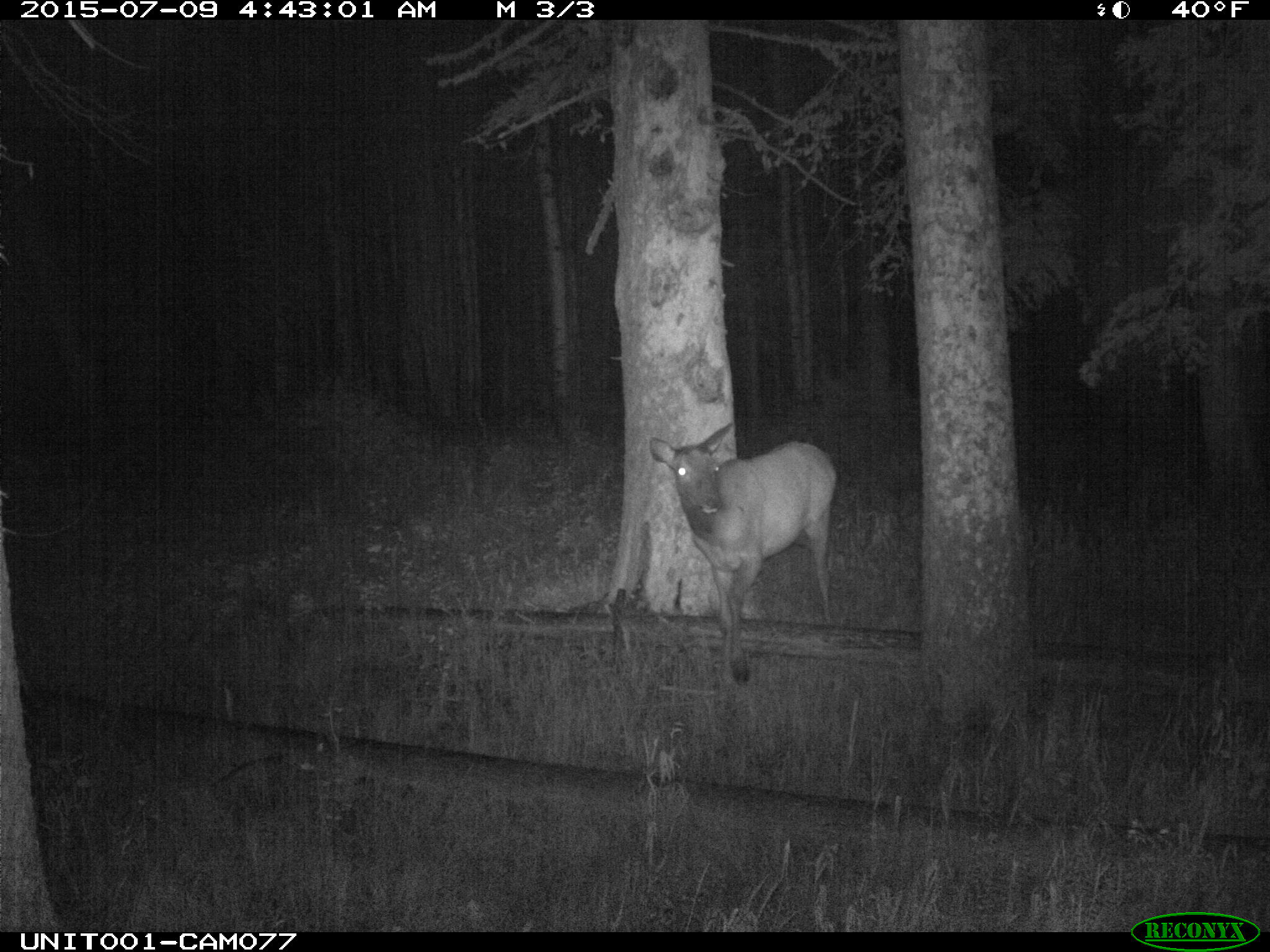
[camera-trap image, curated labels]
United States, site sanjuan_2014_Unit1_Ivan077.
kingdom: Animalia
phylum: Chordata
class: Mammalia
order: Artiodactyla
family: Cervidae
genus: Cervus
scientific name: Cervus elaphus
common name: red deer